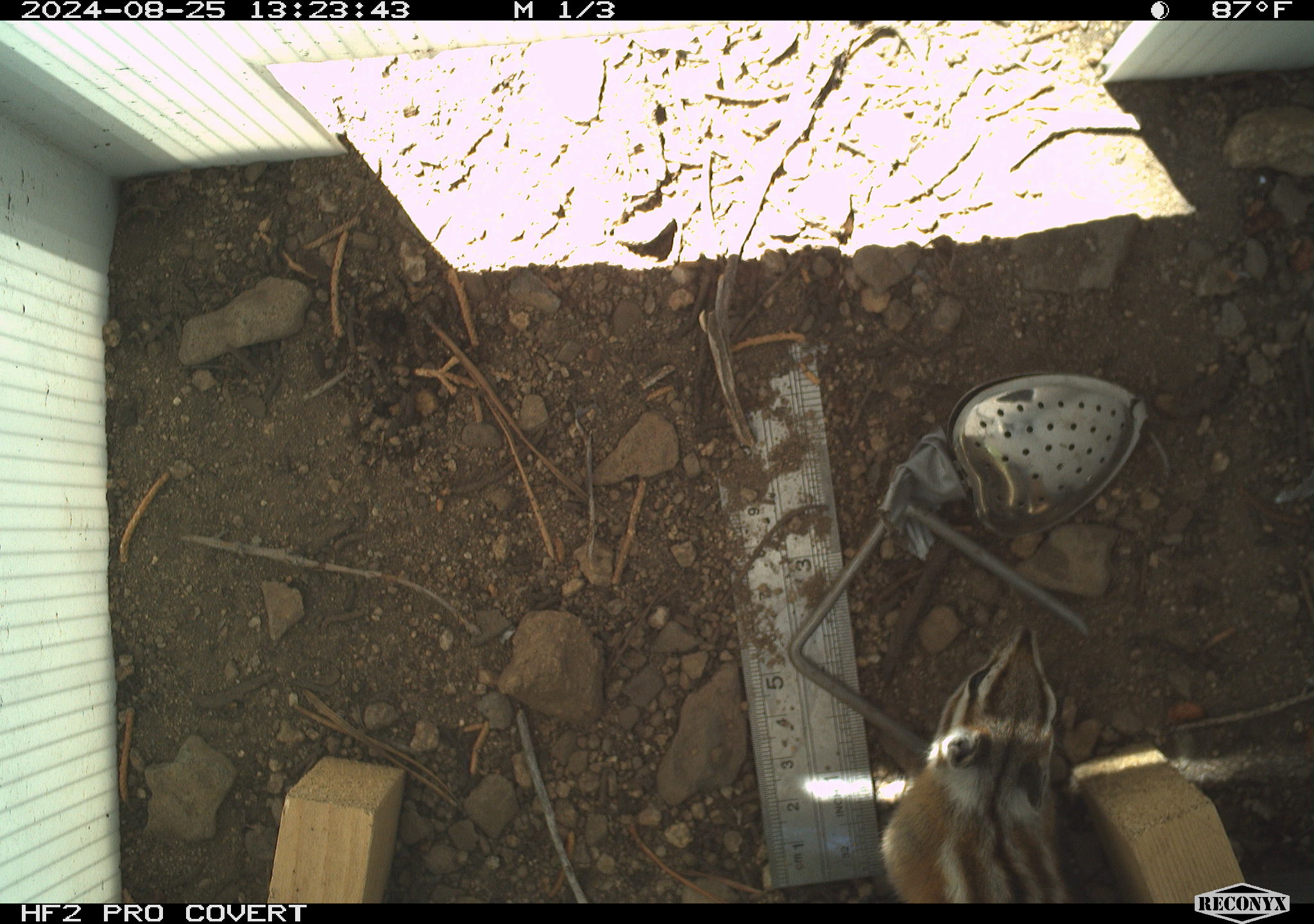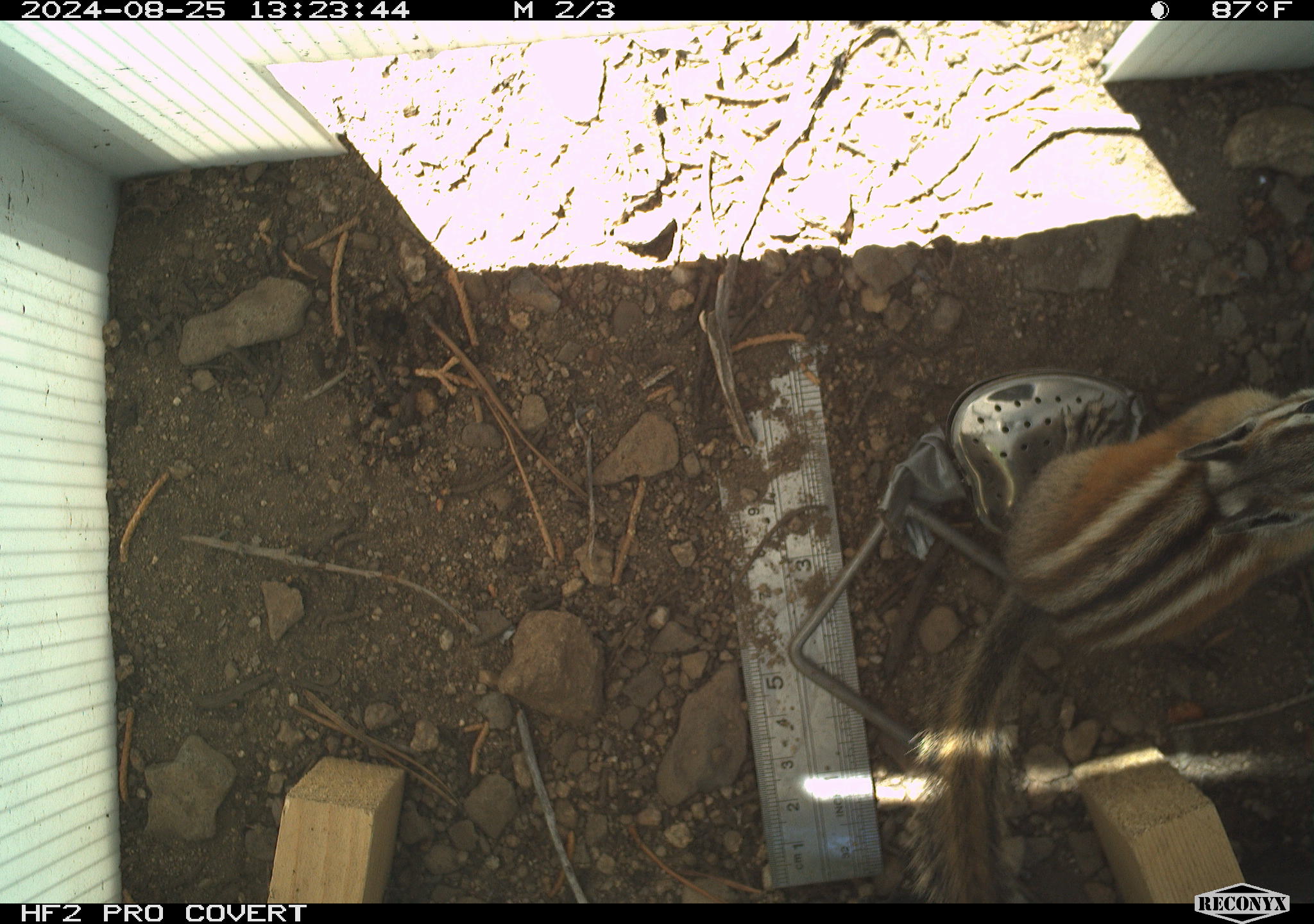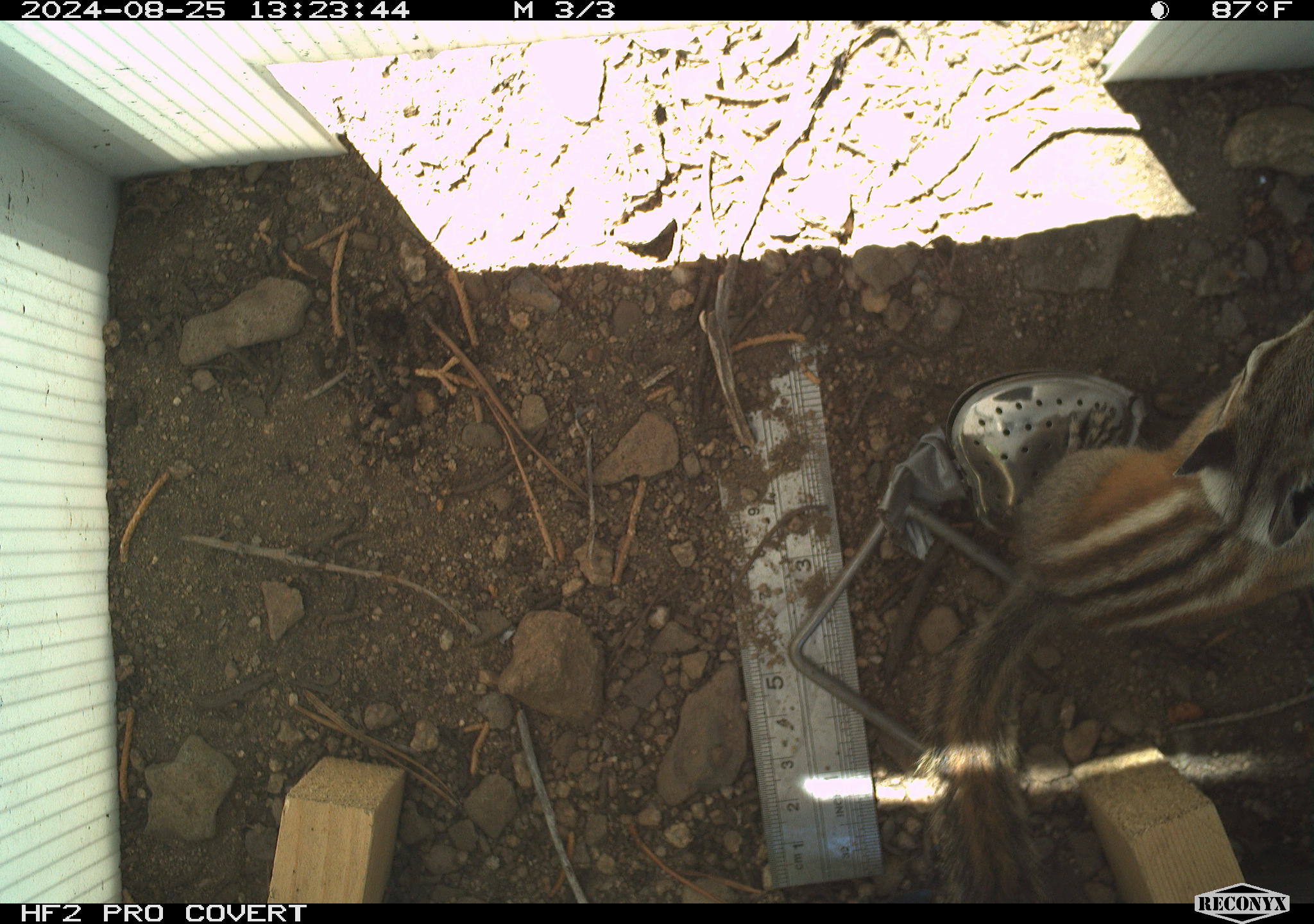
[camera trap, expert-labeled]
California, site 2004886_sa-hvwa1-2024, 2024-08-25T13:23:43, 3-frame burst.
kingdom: Animalia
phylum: Chordata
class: Mammalia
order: Rodentia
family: Sciuridae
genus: Neotamias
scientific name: Neotamias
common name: western chipmunks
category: neotamias species